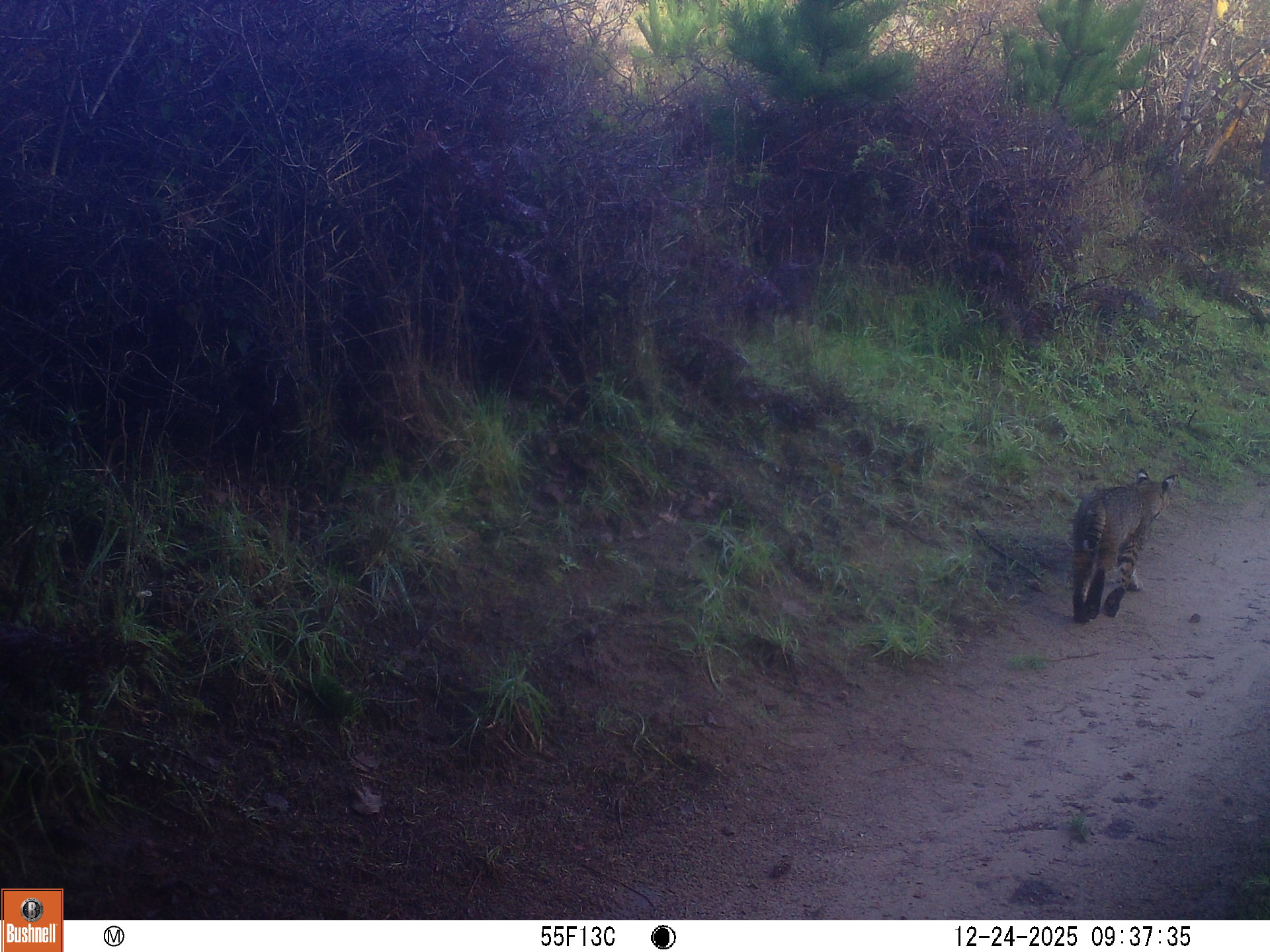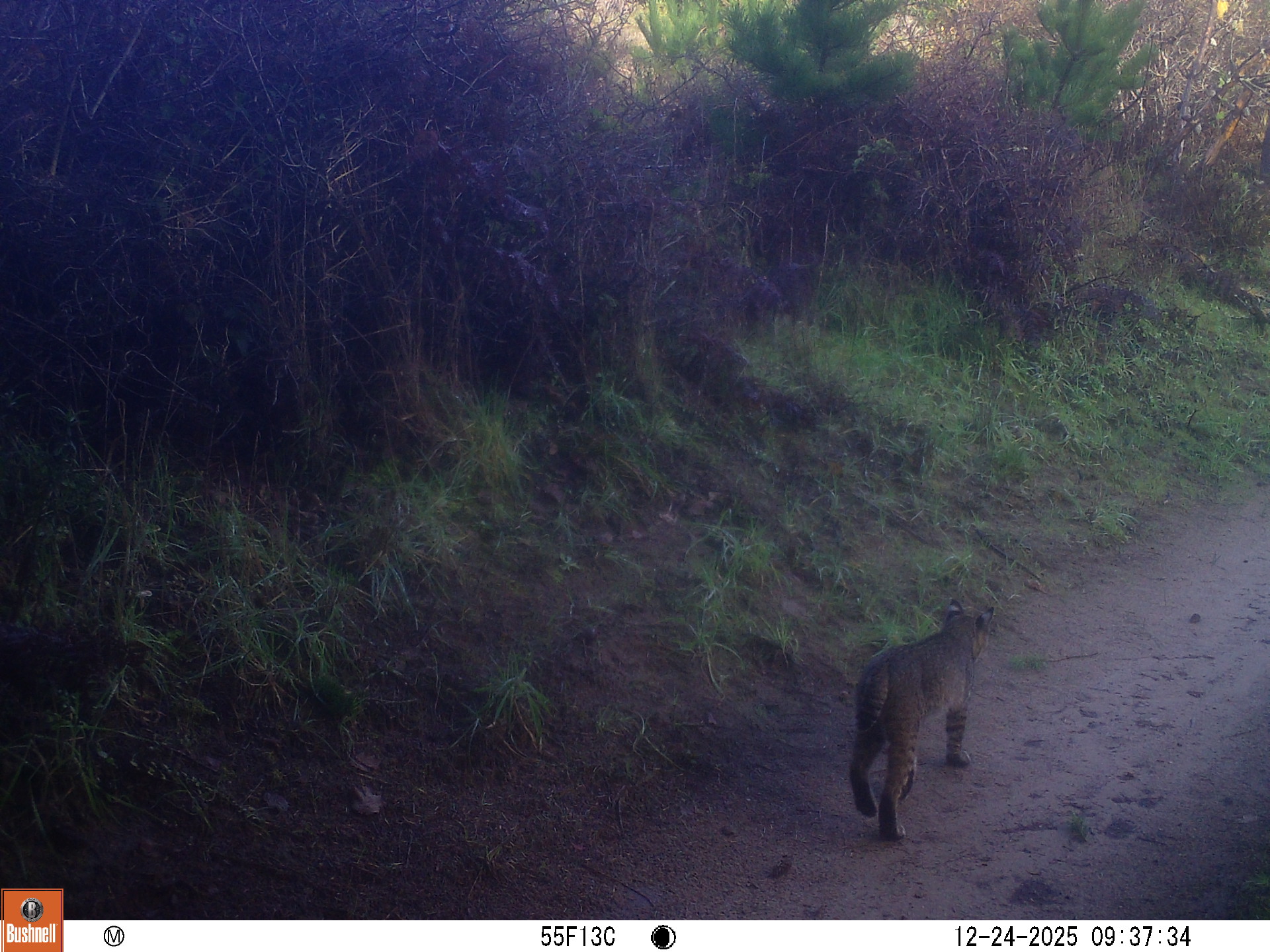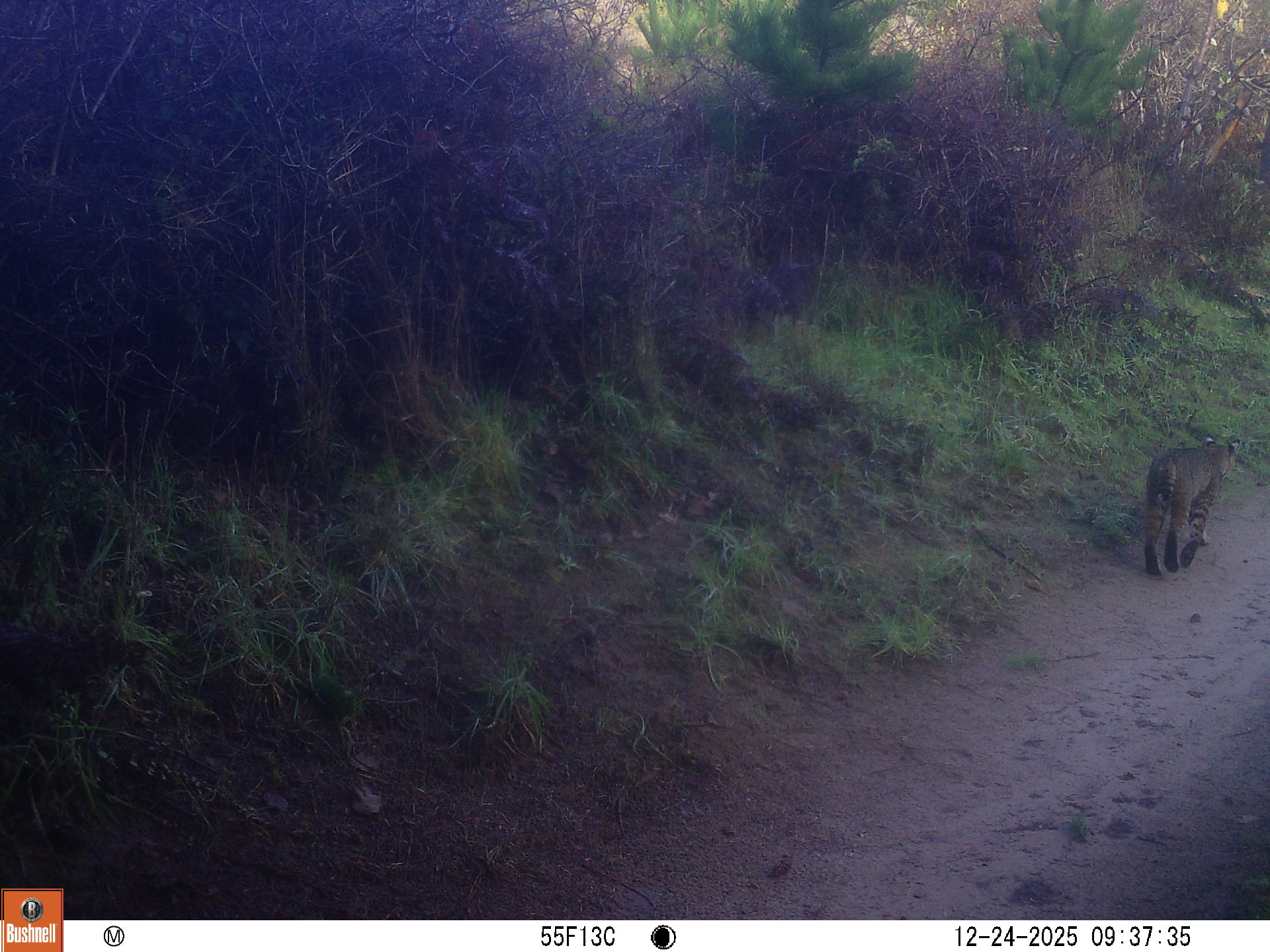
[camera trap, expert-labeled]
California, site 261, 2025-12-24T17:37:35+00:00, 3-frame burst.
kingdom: Animalia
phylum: Chordata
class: Mammalia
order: Carnivora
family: Felidae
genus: Lynx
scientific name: Lynx rufus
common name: bobcat